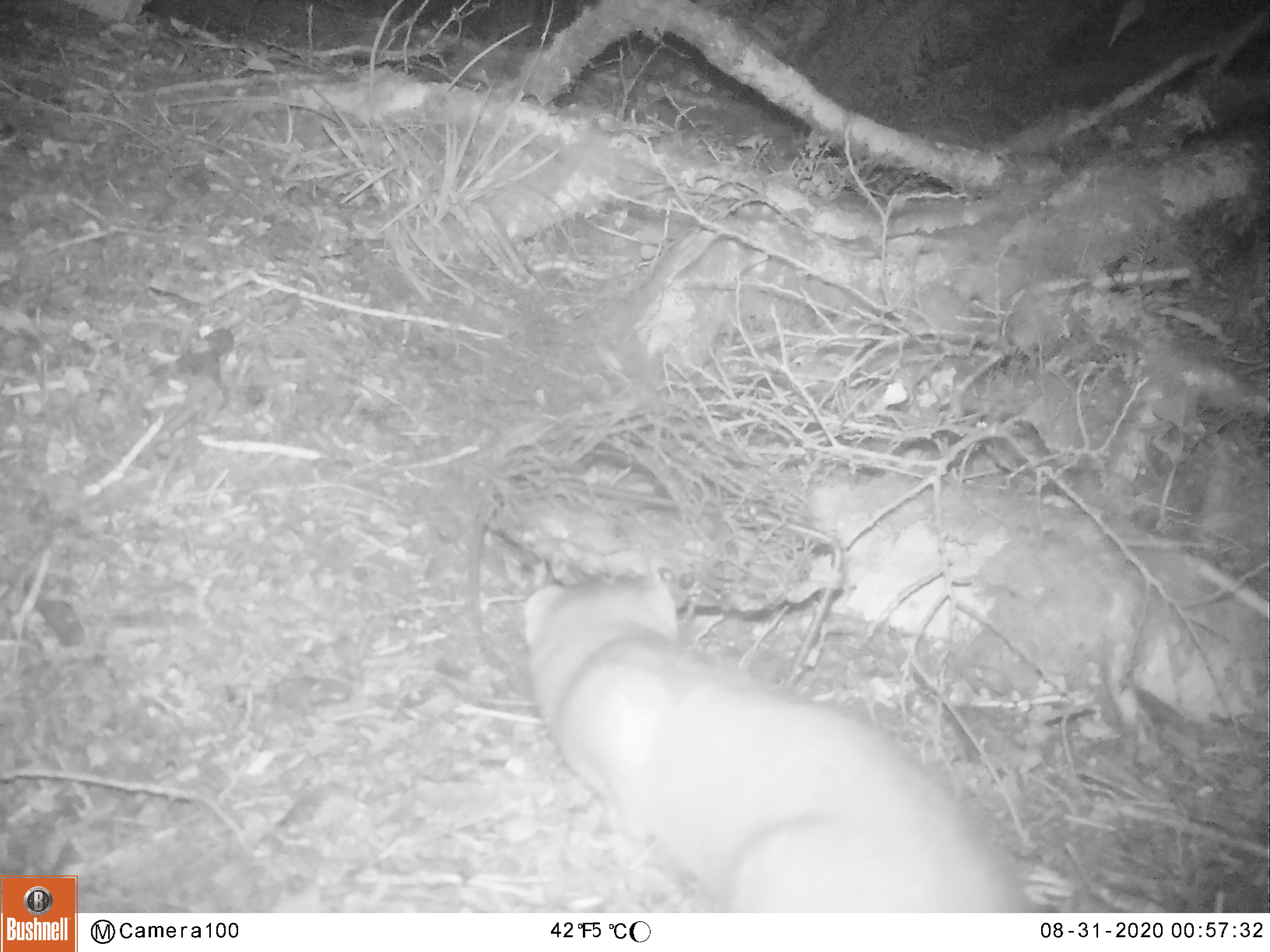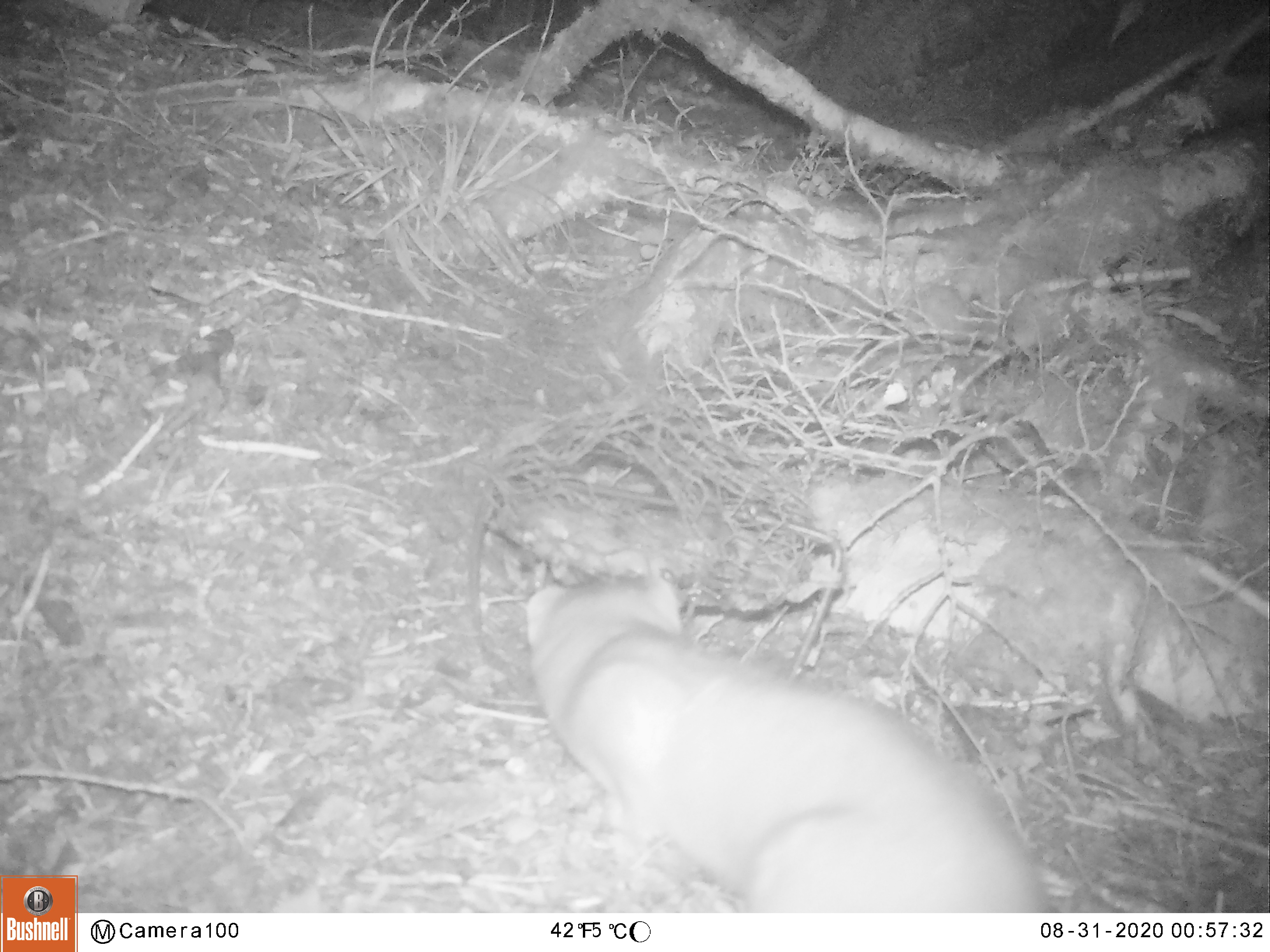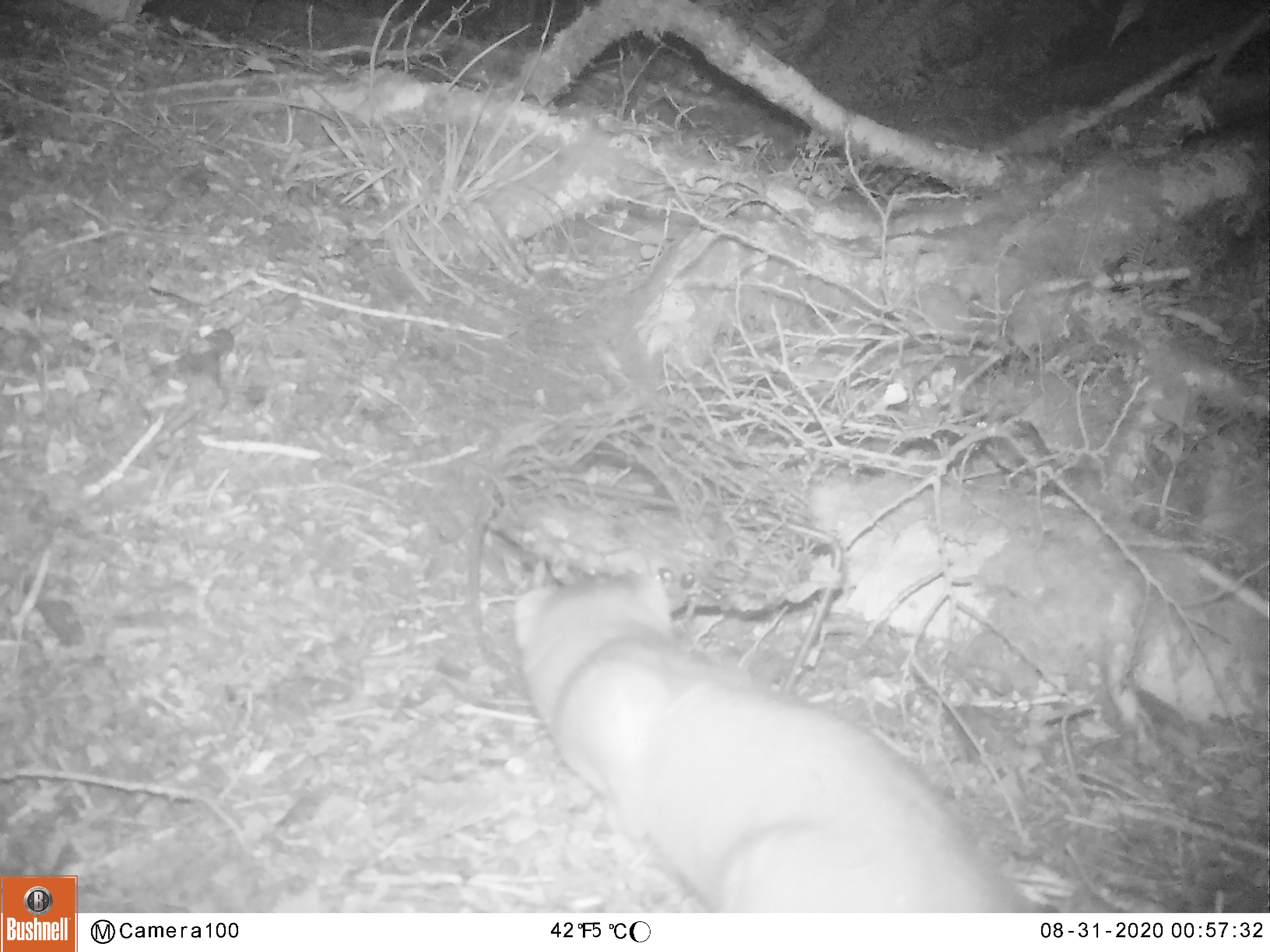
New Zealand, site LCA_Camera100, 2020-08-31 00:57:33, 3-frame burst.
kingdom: Animalia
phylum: Chordata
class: Mammalia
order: Carnivora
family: Mustelidae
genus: Mustela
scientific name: Mustela erminea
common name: stoat